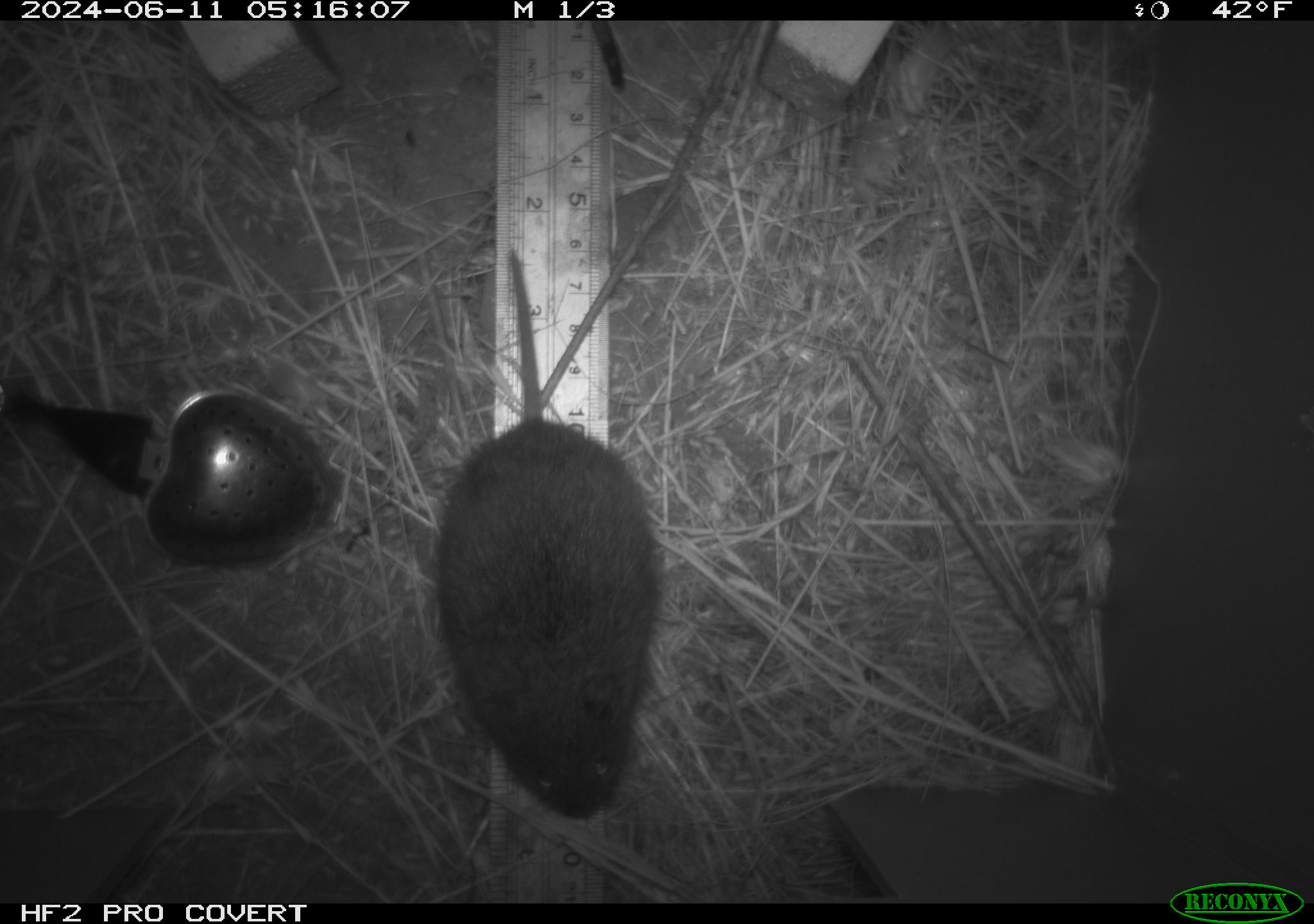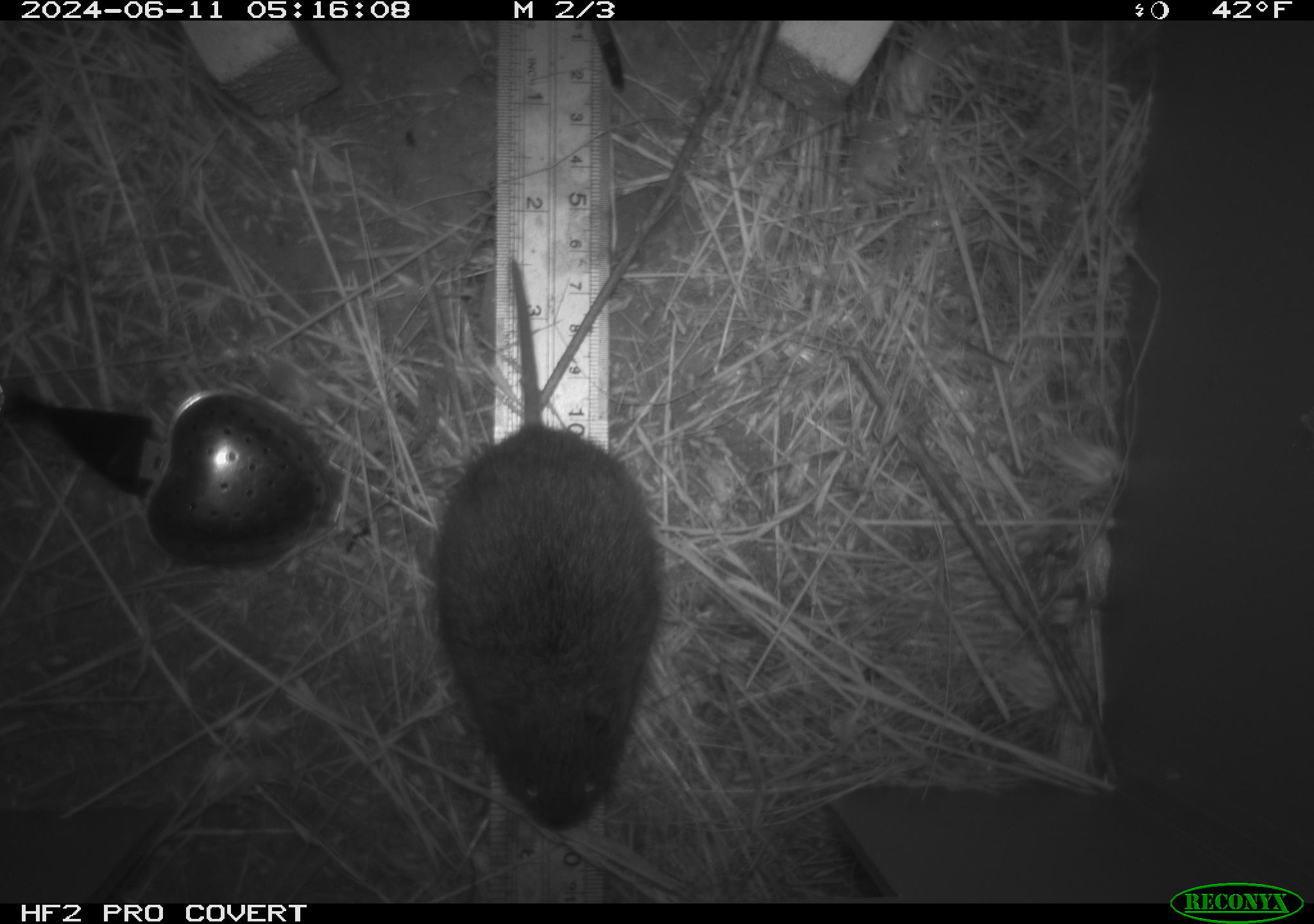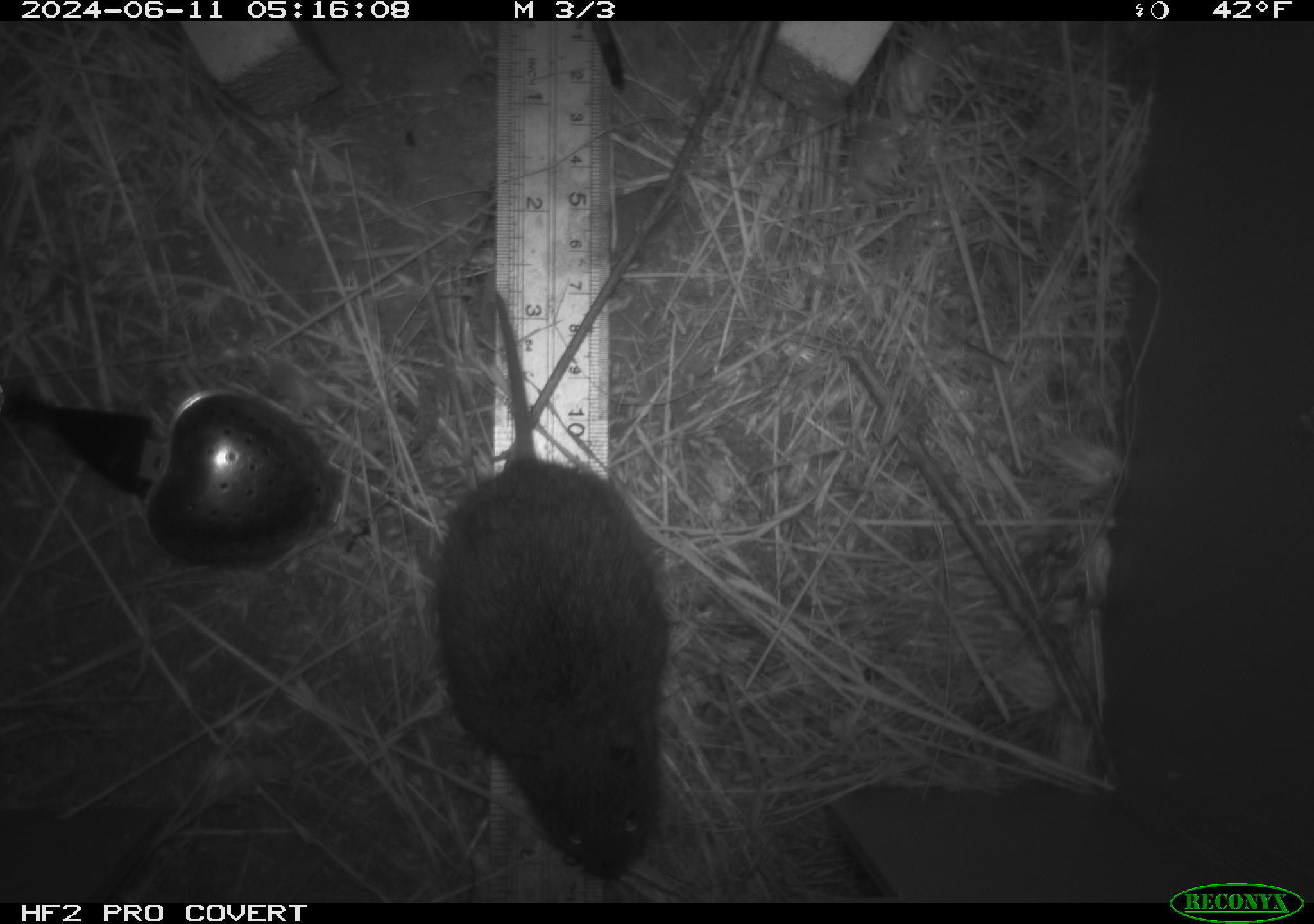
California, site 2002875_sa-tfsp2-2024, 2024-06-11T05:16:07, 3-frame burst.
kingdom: Animalia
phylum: Chordata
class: Mammalia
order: Rodentia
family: Cricetidae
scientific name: Arvicolinae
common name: voles, lemmings, and muskrats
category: arvicolinae subfamily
Arvicolinae subfamily (voles, lemmings, and muskrats) (Arvicolinae).